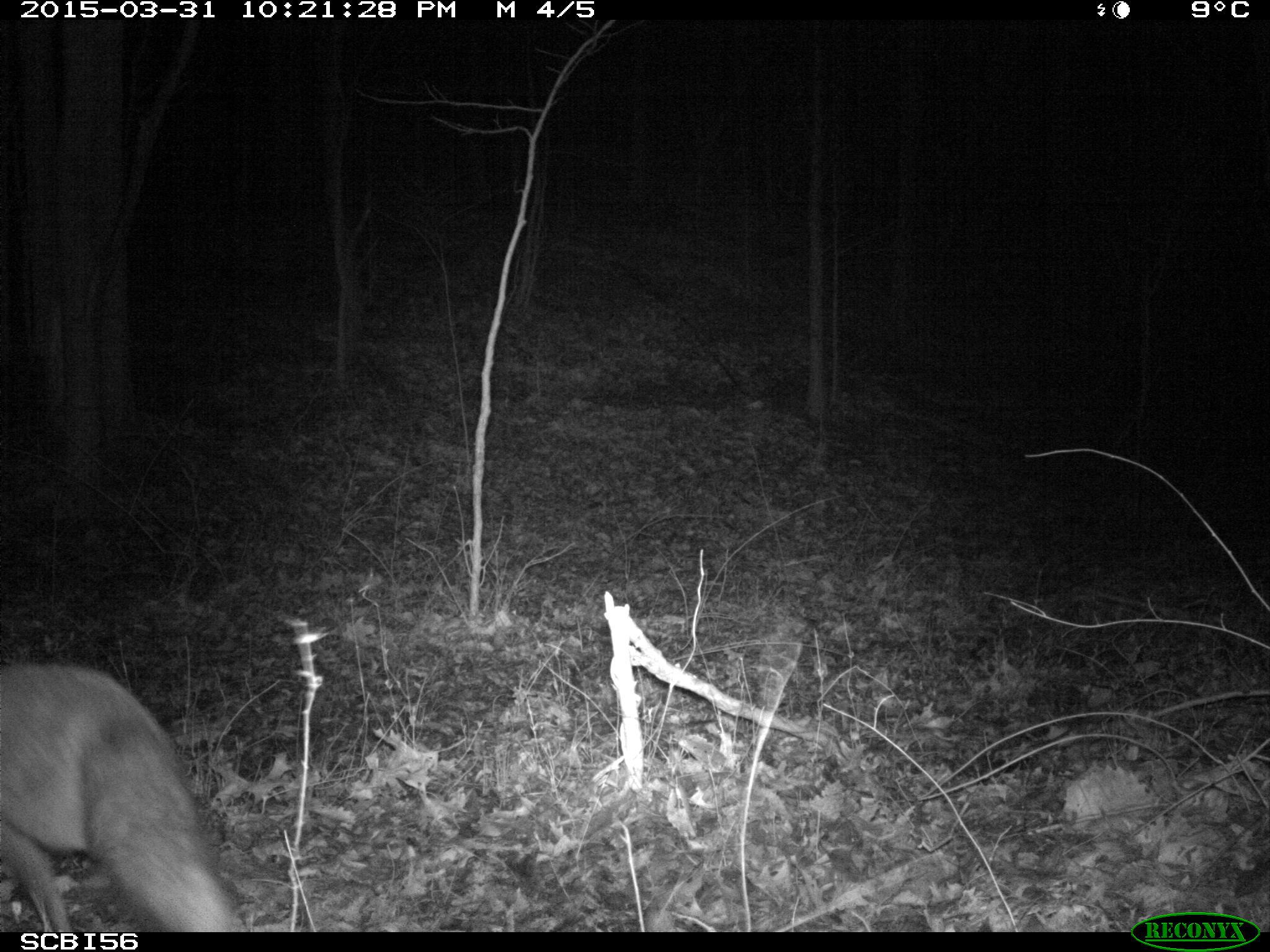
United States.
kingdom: Animalia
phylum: Chordata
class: Mammalia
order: Carnivora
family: Canidae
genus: Vulpes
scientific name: Vulpes vulpes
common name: red fox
Red Fox (Vulpes vulpes).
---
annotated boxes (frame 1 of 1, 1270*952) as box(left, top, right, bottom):
Red Fox: box(0, 641, 261, 931)